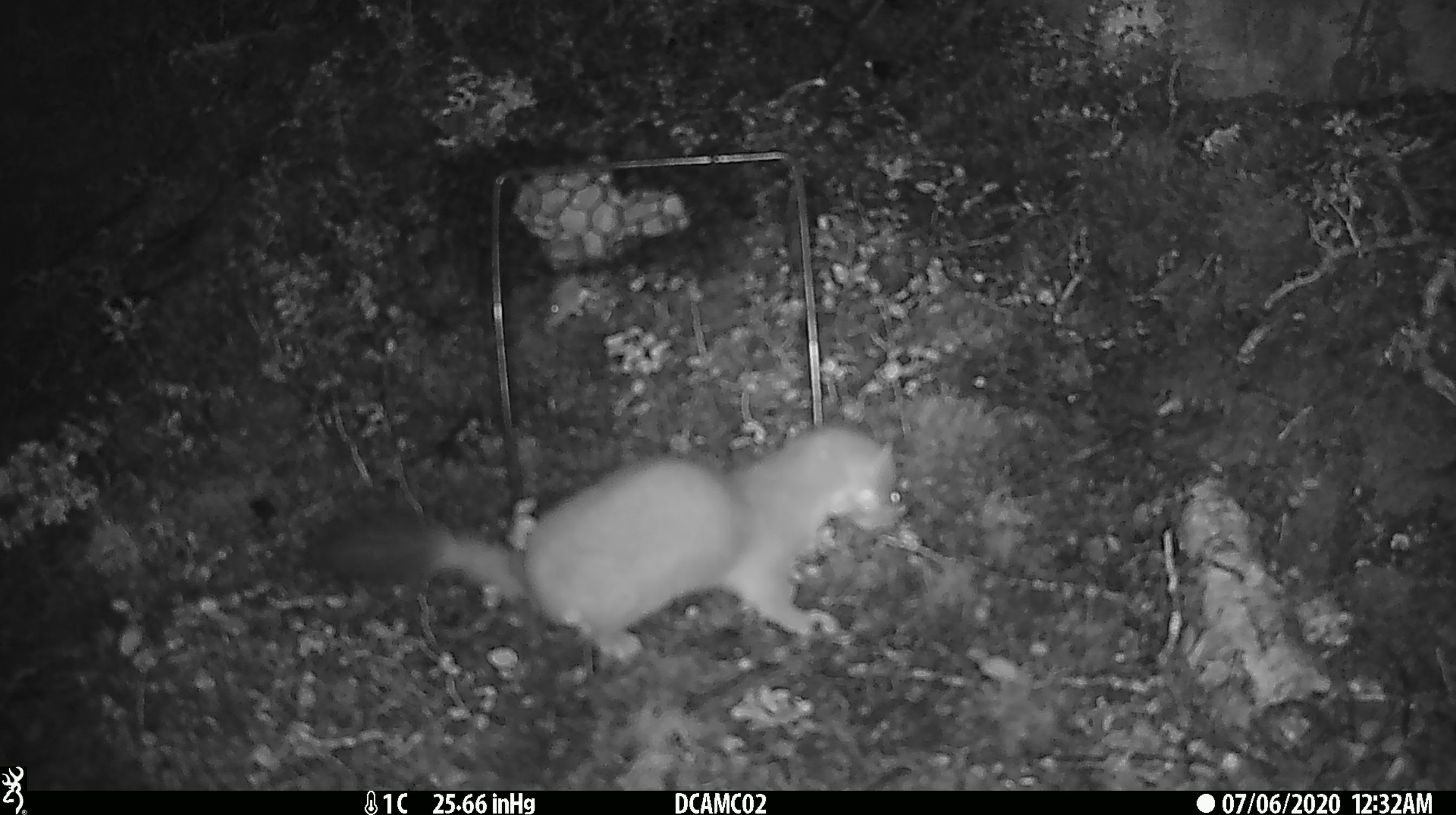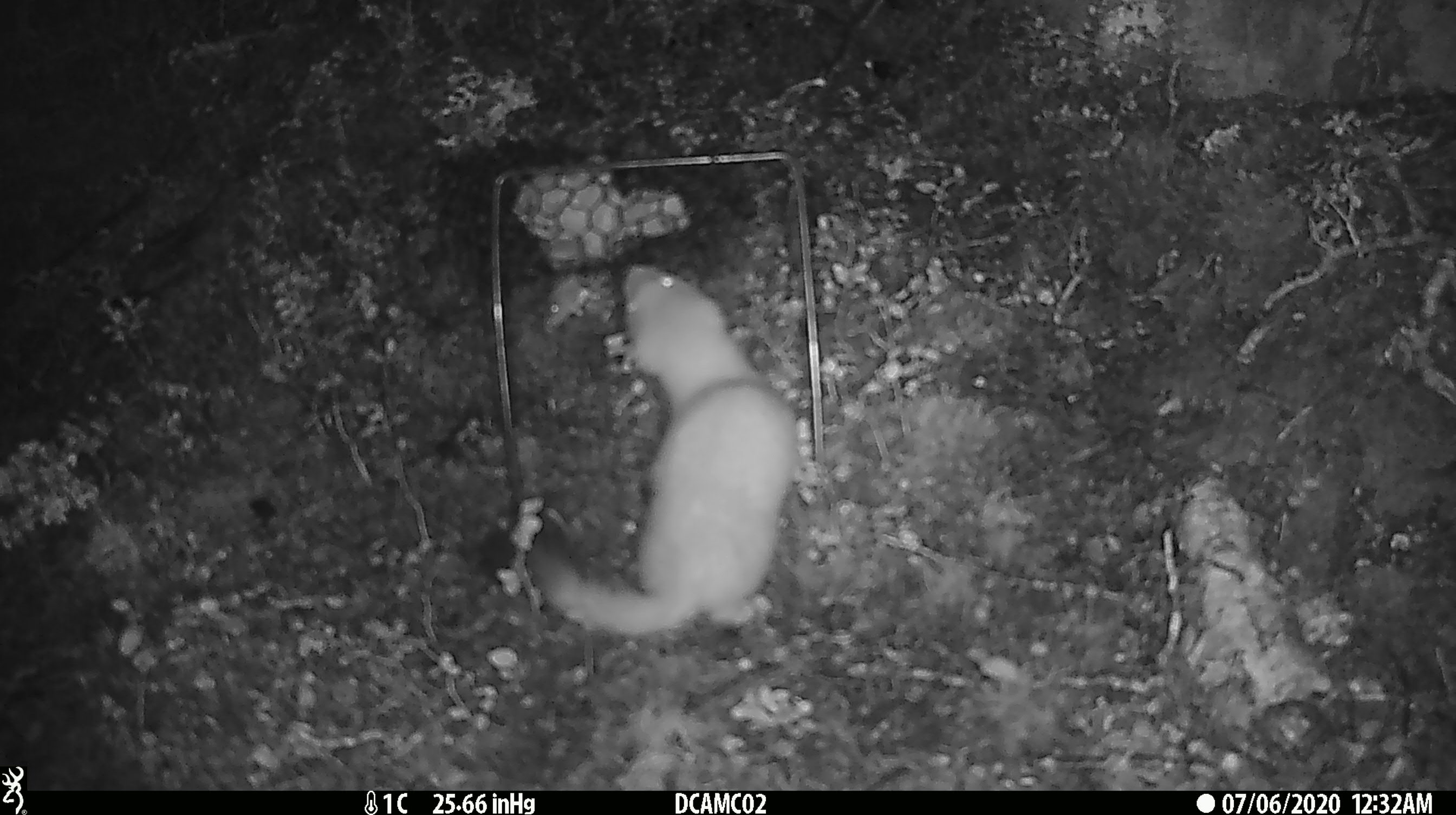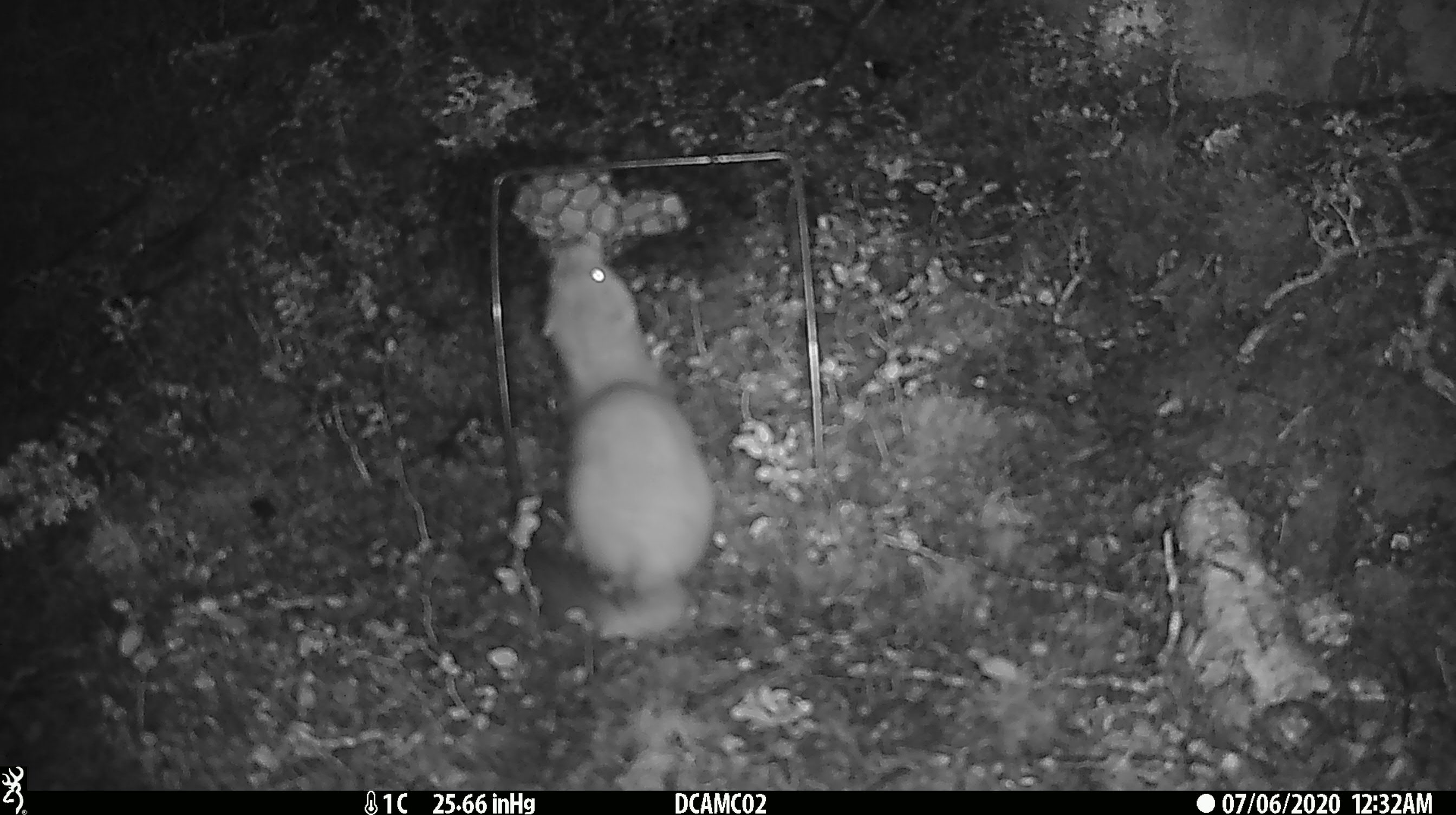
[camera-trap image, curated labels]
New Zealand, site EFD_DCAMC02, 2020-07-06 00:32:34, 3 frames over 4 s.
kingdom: Animalia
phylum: Chordata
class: Mammalia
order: Carnivora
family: Mustelidae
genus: Mustela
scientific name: Mustela erminea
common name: stoat